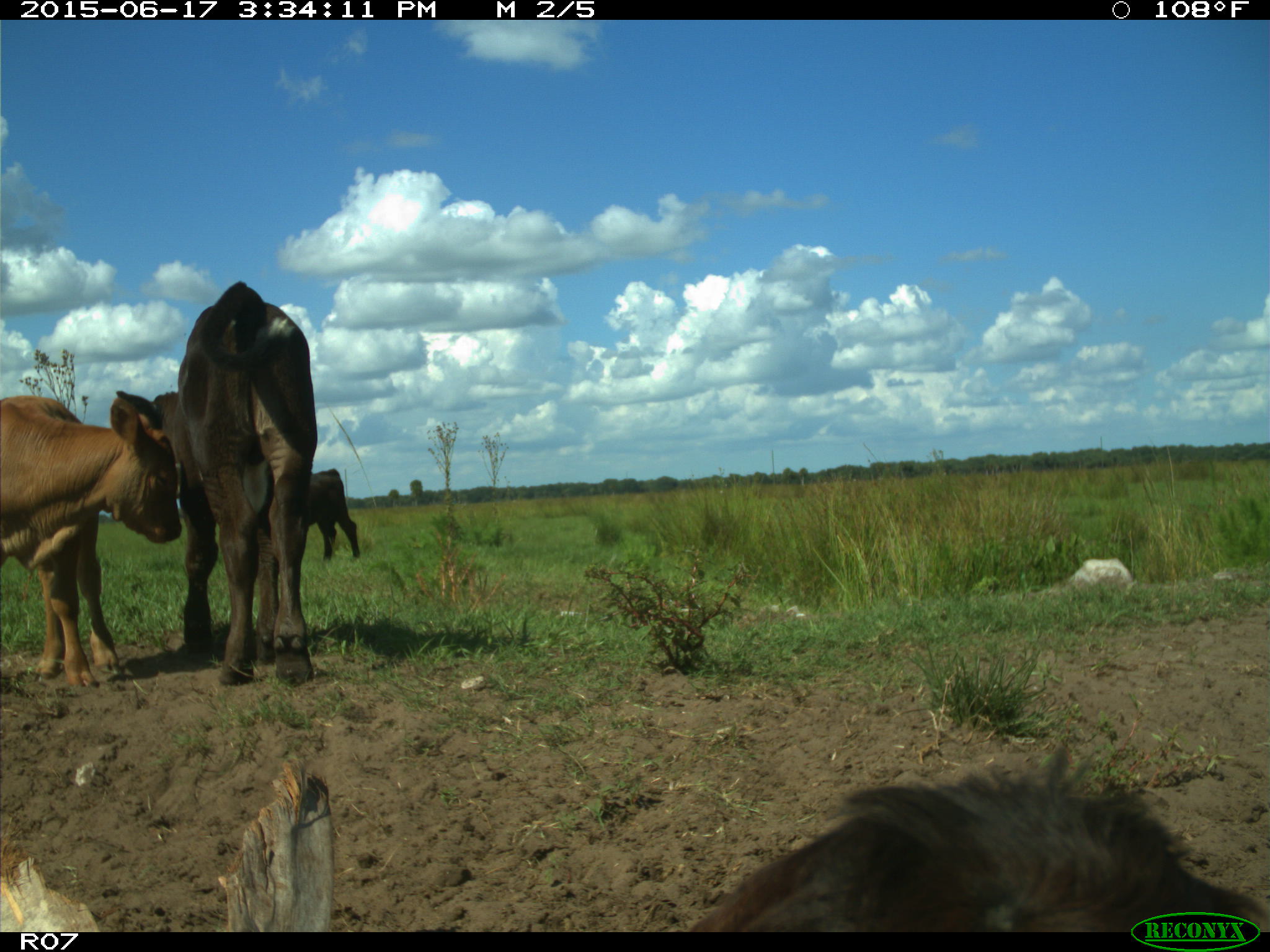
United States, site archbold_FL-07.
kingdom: Animalia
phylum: Chordata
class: Mammalia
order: Artiodactyla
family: Bovidae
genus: Bos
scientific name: Bos taurus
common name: domestic cow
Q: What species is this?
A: Bos taurus (domestic cow).